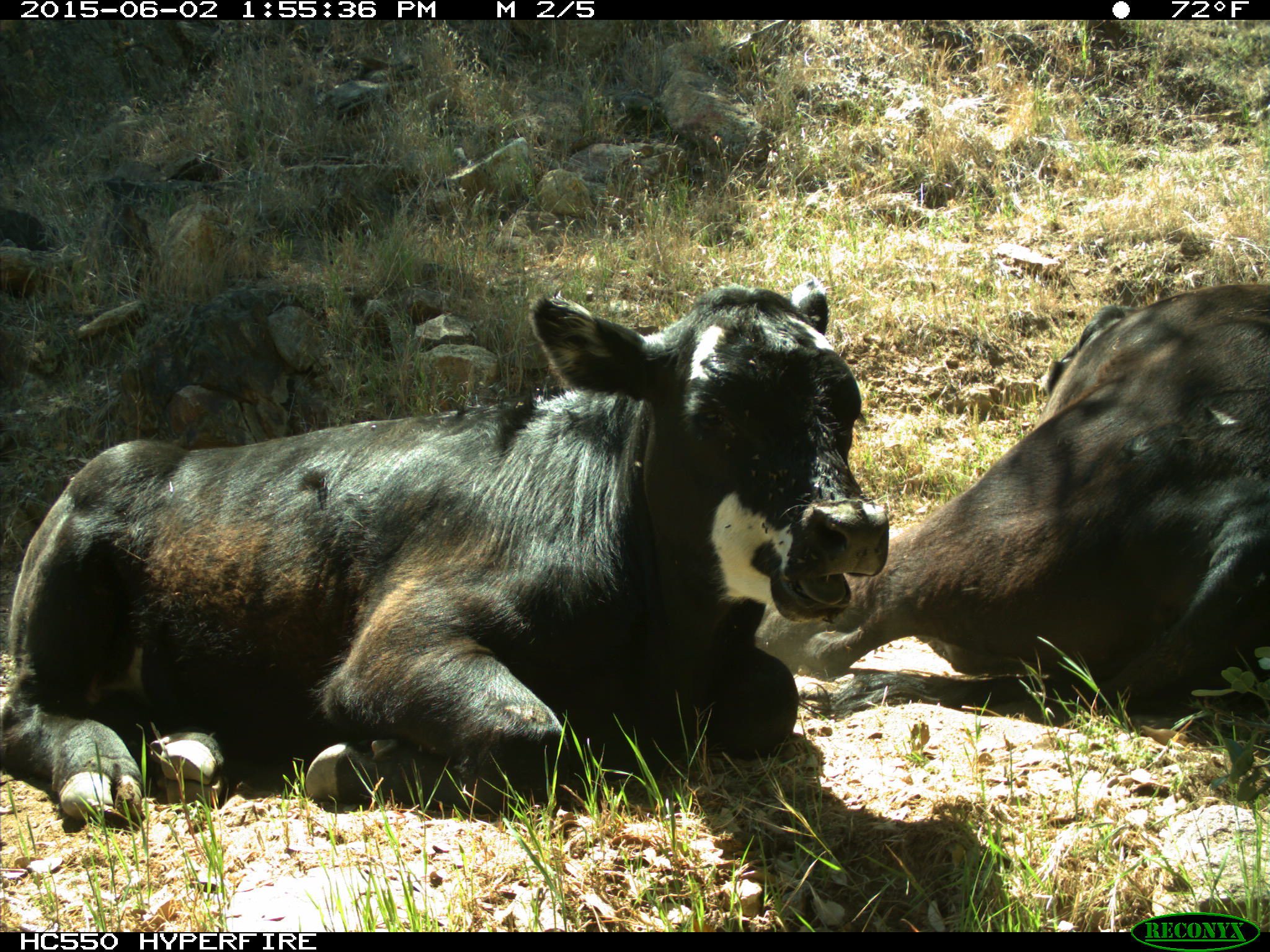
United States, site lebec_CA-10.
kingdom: Animalia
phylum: Chordata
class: Mammalia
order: Artiodactyla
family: Bovidae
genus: Bos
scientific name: Bos taurus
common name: domestic cow